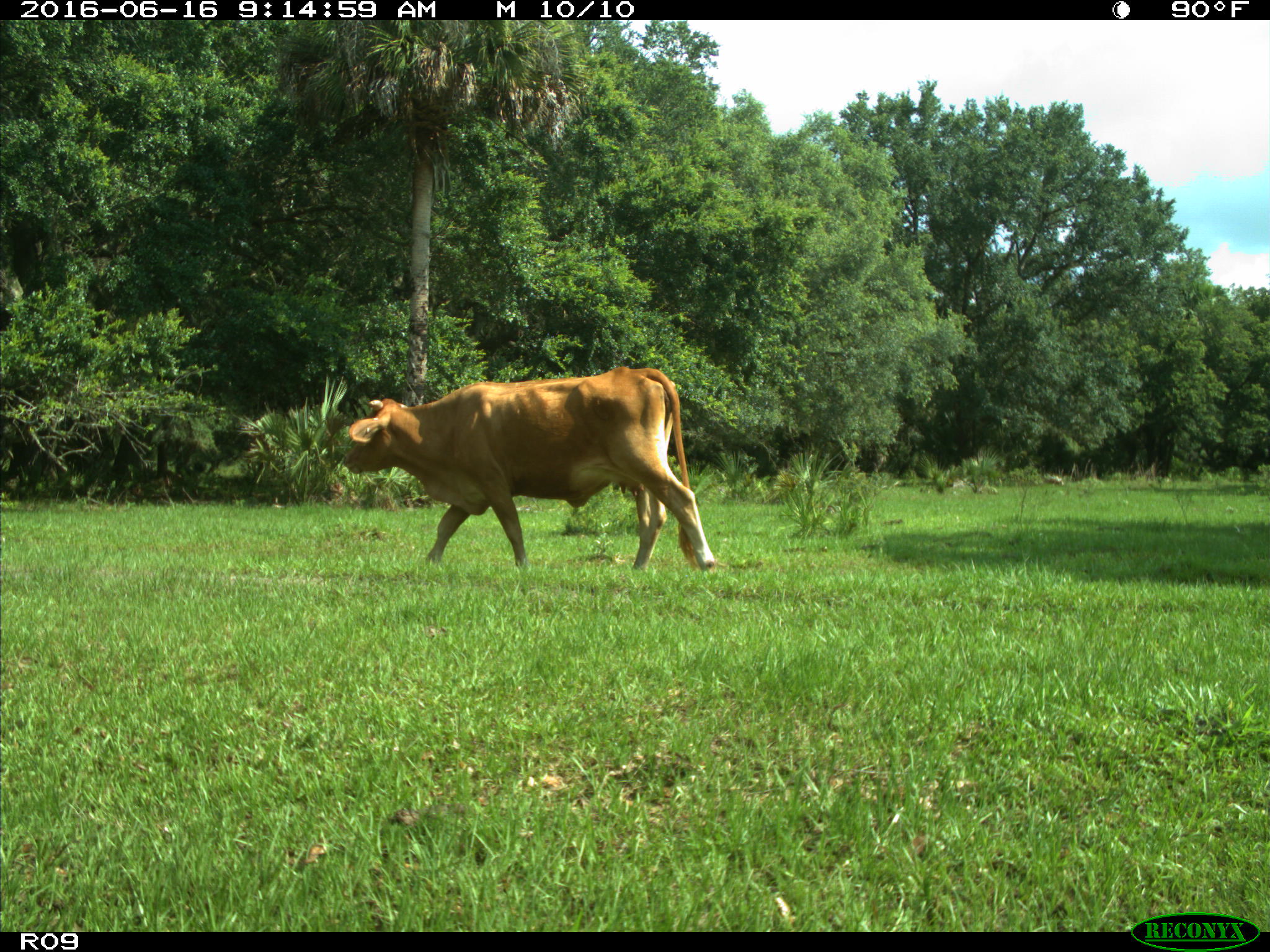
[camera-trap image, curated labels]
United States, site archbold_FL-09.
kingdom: Animalia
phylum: Chordata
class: Mammalia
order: Artiodactyla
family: Bovidae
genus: Bos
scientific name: Bos taurus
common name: domestic cow